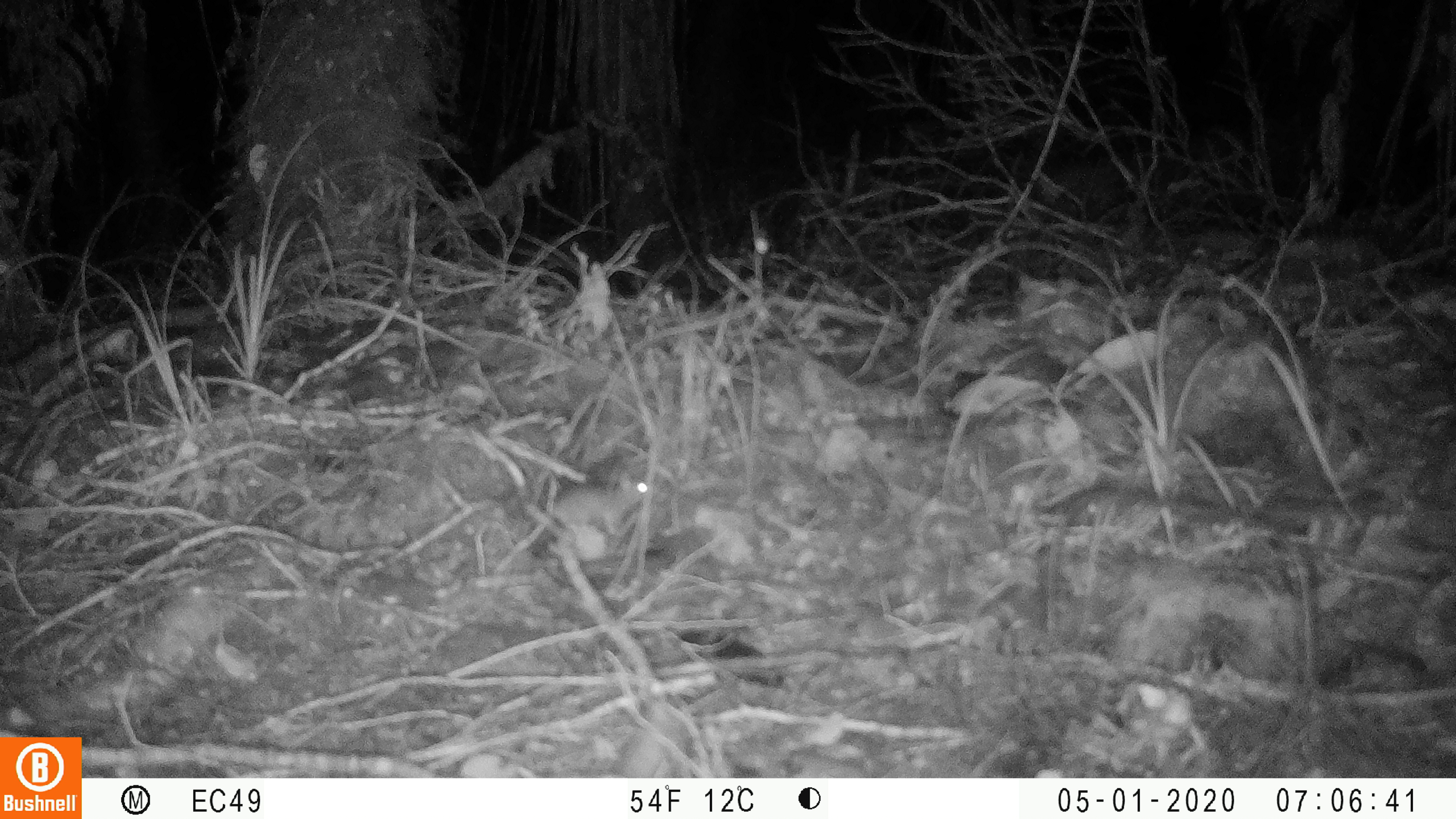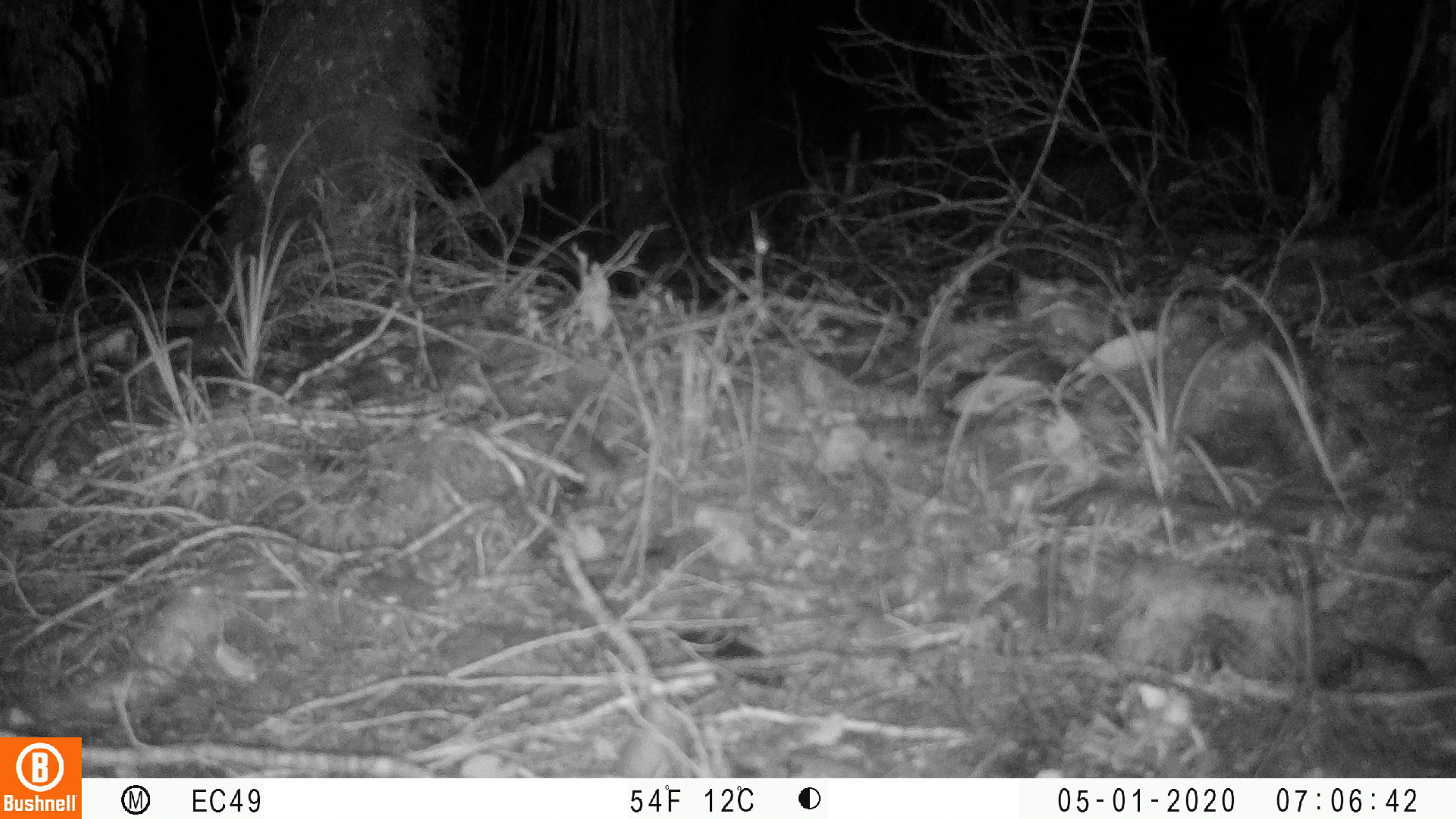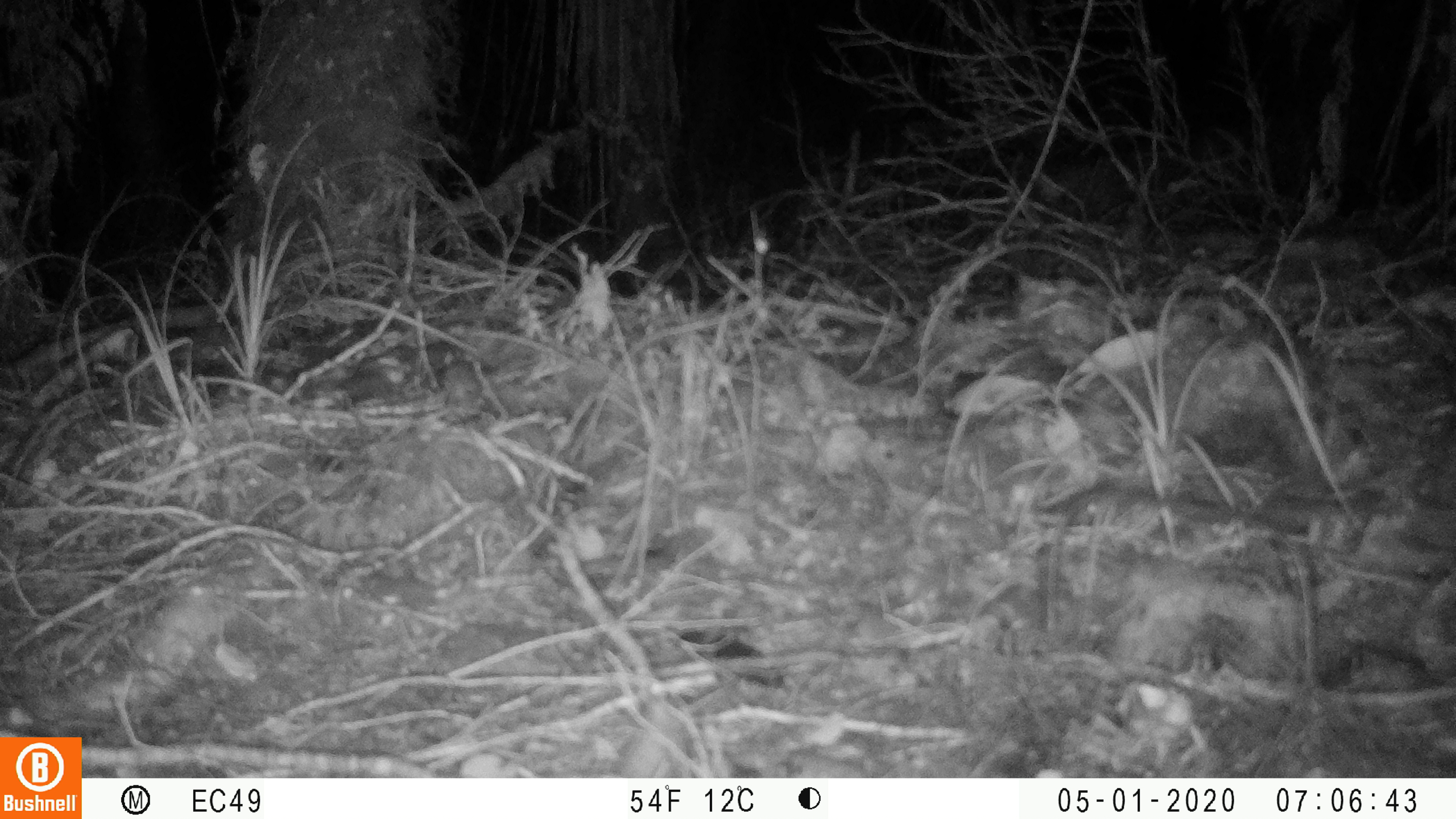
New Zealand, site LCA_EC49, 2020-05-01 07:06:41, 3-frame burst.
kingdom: Animalia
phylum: Chordata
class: Mammalia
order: Rodentia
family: Muridae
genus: Mus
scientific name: Mus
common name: mouse